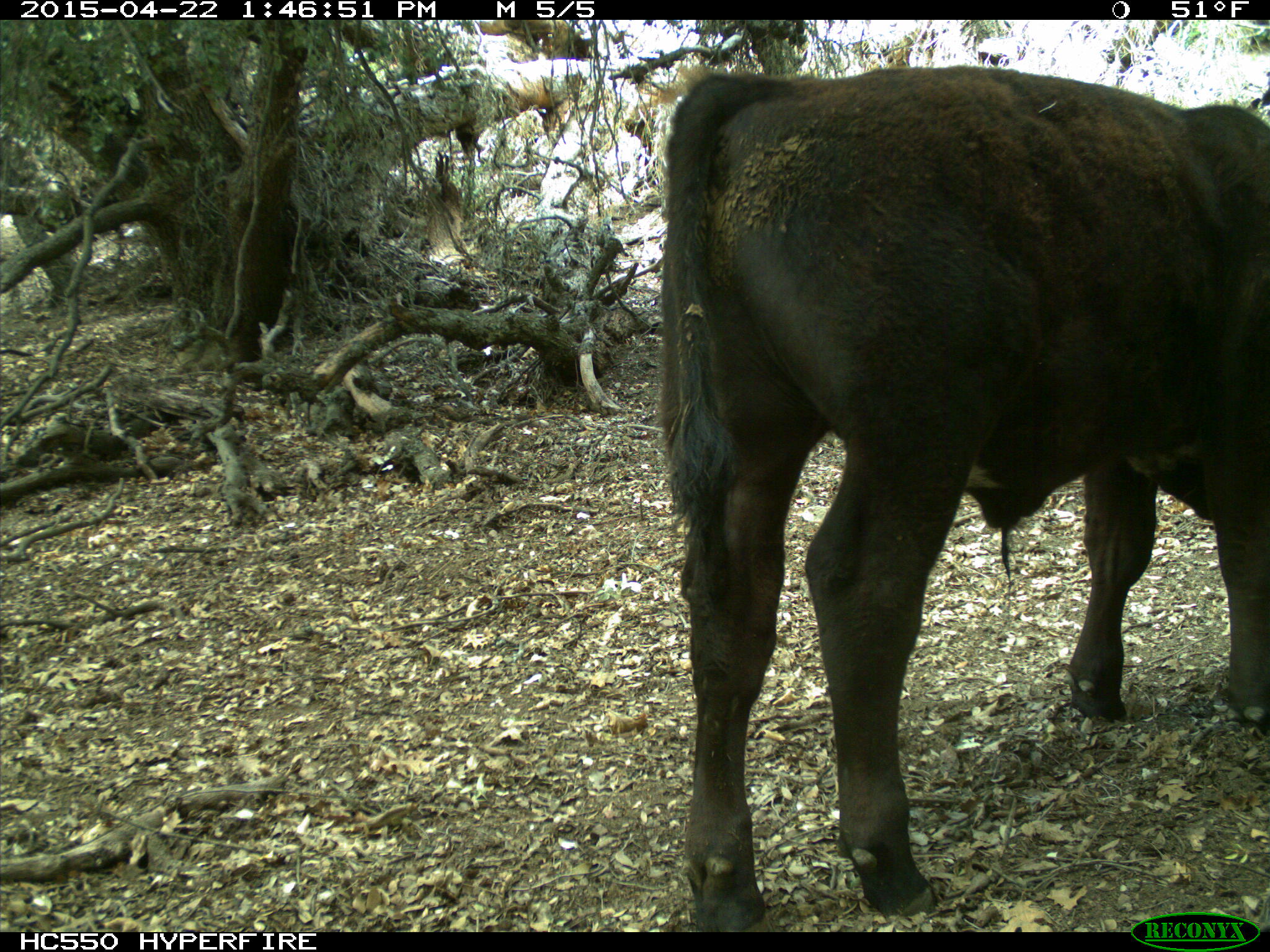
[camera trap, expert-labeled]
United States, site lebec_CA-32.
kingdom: Animalia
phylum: Chordata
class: Mammalia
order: Artiodactyla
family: Bovidae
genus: Bos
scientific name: Bos taurus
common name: domestic cow